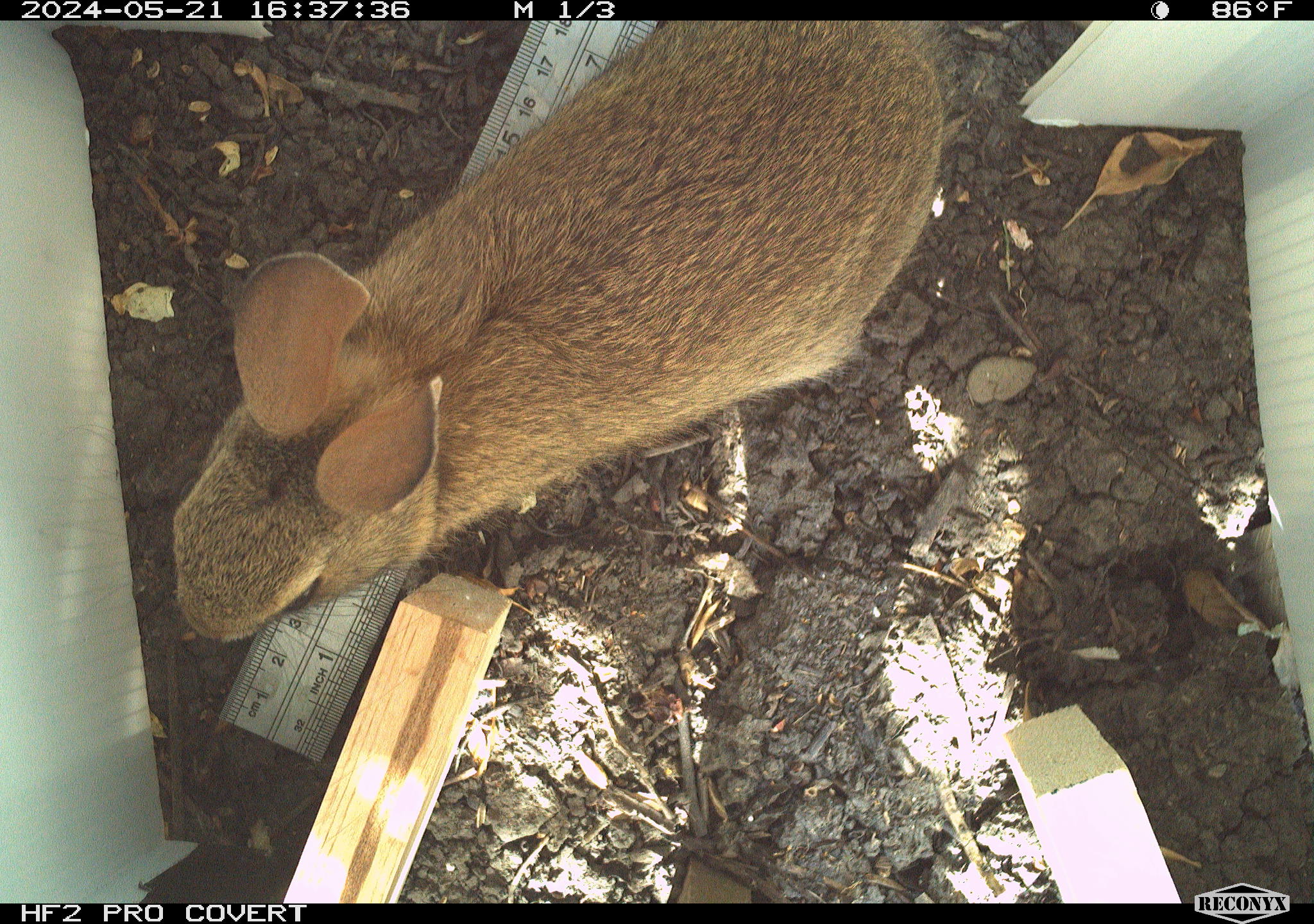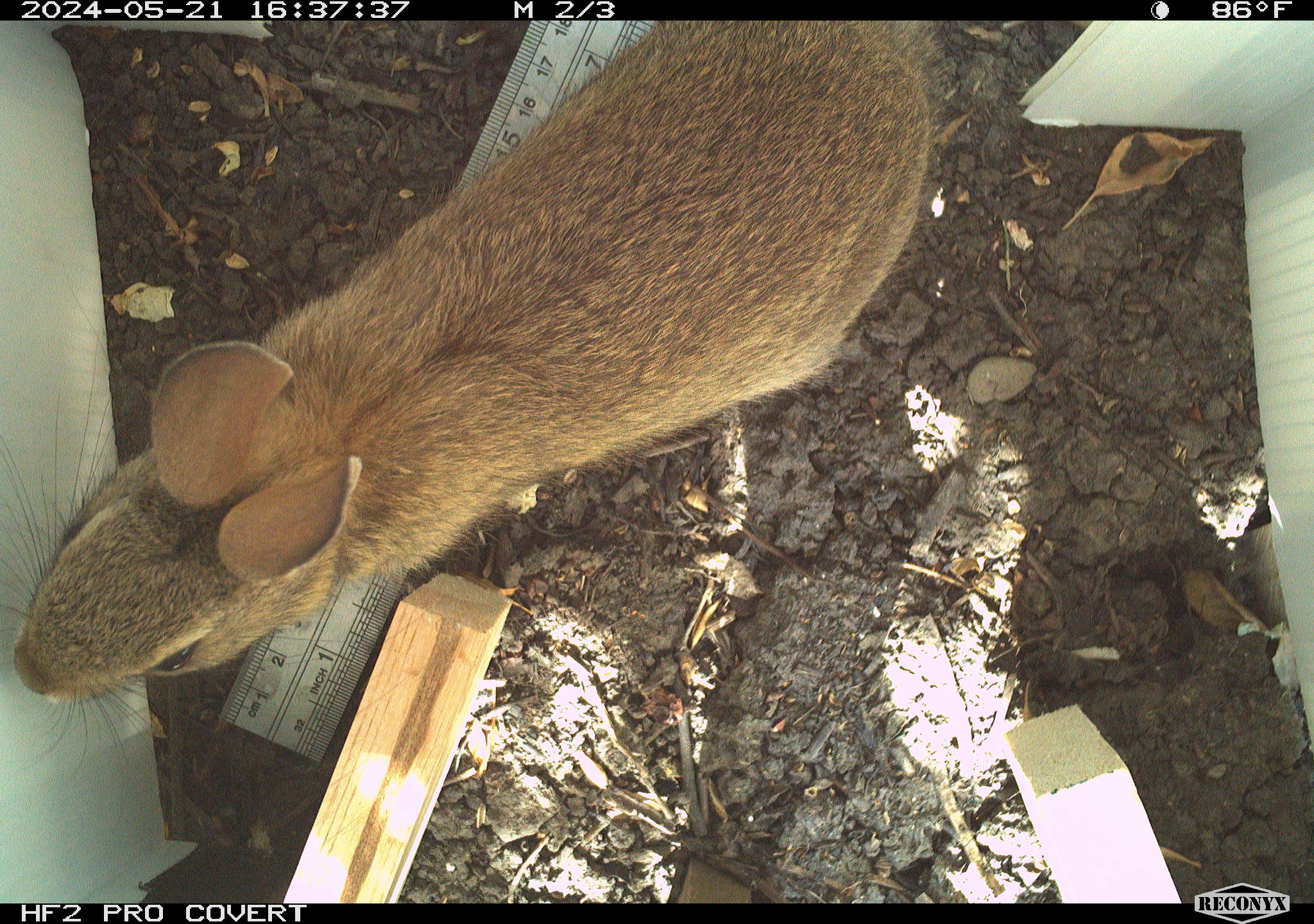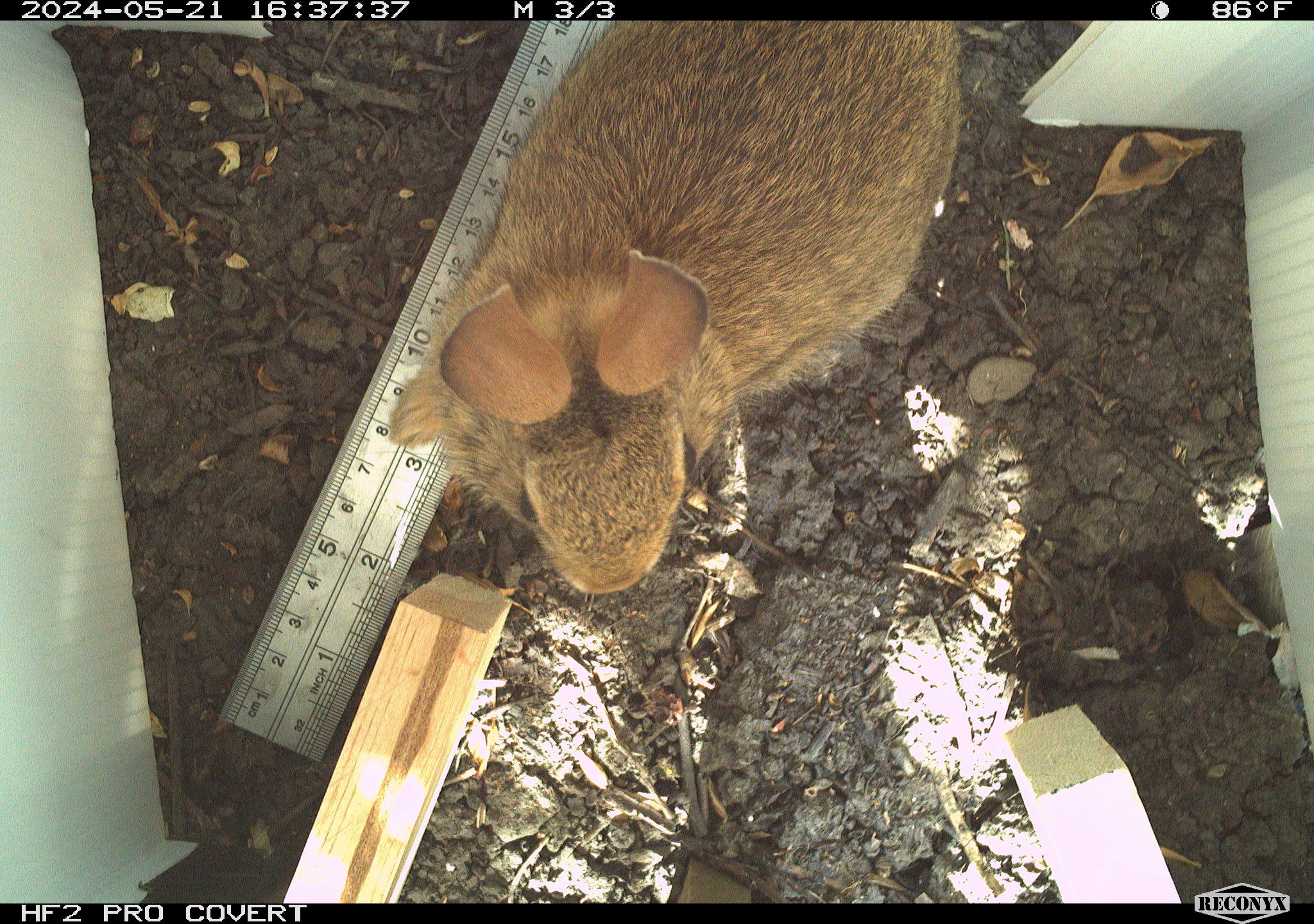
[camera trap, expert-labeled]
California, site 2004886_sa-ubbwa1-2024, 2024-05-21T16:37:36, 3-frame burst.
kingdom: Animalia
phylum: Chordata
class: Mammalia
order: Lagomorpha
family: Leporidae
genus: Sylvilagus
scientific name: Sylvilagus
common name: cottontail rabbits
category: sylvilagus species